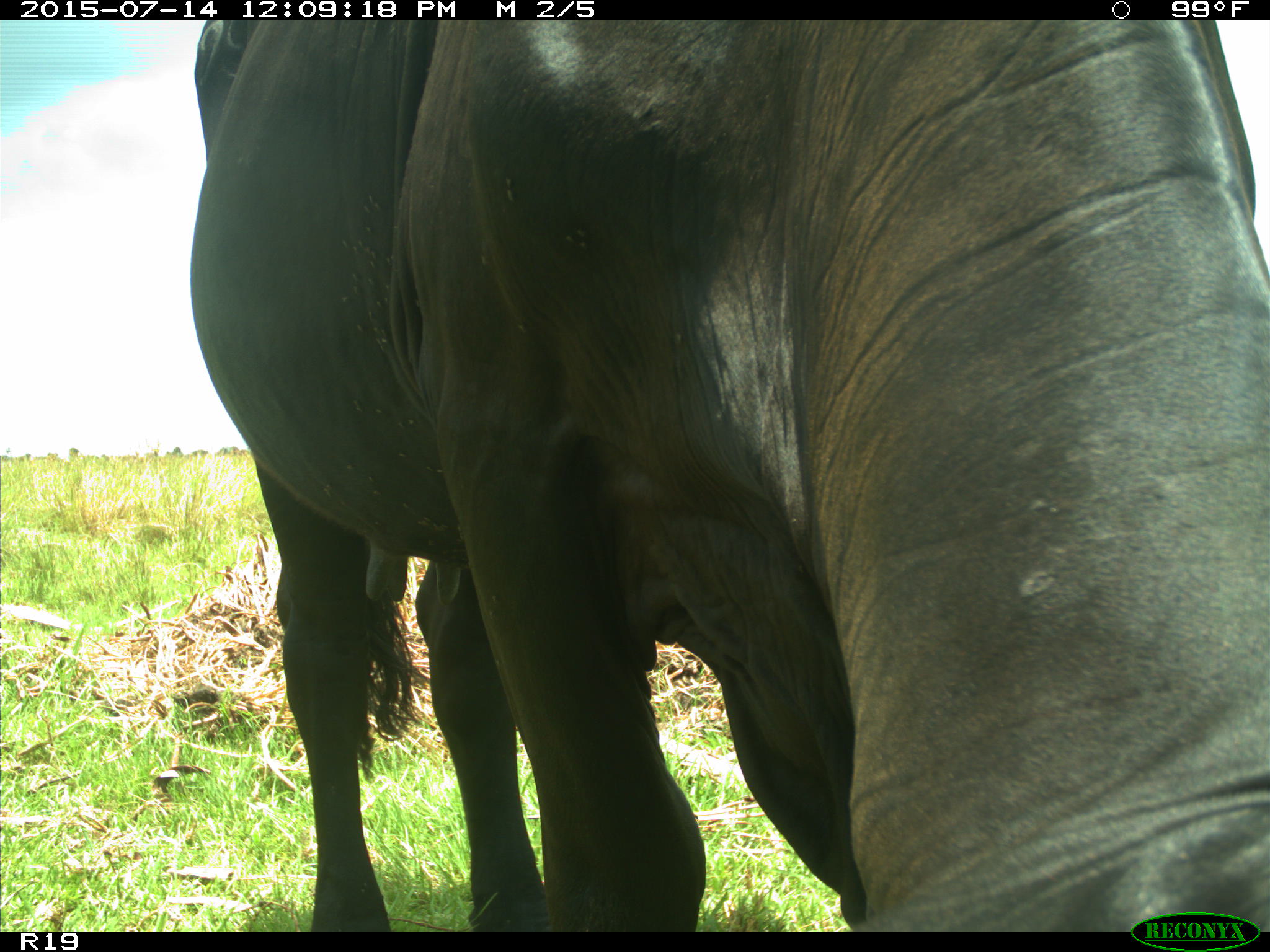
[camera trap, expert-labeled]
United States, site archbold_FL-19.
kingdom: Animalia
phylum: Chordata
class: Mammalia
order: Artiodactyla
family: Bovidae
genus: Bos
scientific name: Bos taurus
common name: domestic cow